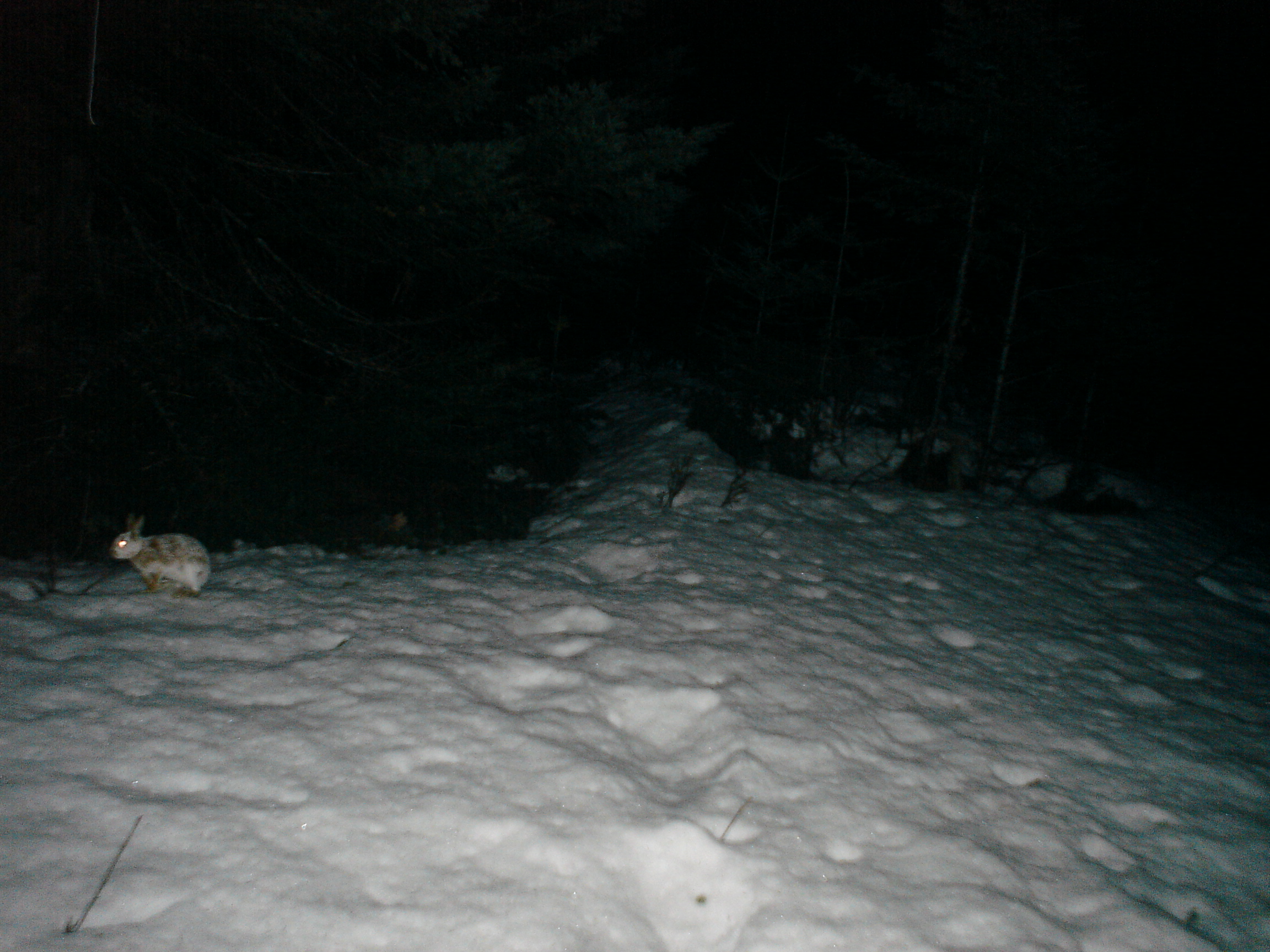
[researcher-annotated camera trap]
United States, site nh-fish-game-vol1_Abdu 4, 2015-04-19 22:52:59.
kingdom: Animalia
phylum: Chordata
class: Mammalia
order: Lagomorpha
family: Leporidae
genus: Lepus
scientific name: Lepus americanus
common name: snowshoe hare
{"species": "snowshoe hare (Lepus americanus)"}